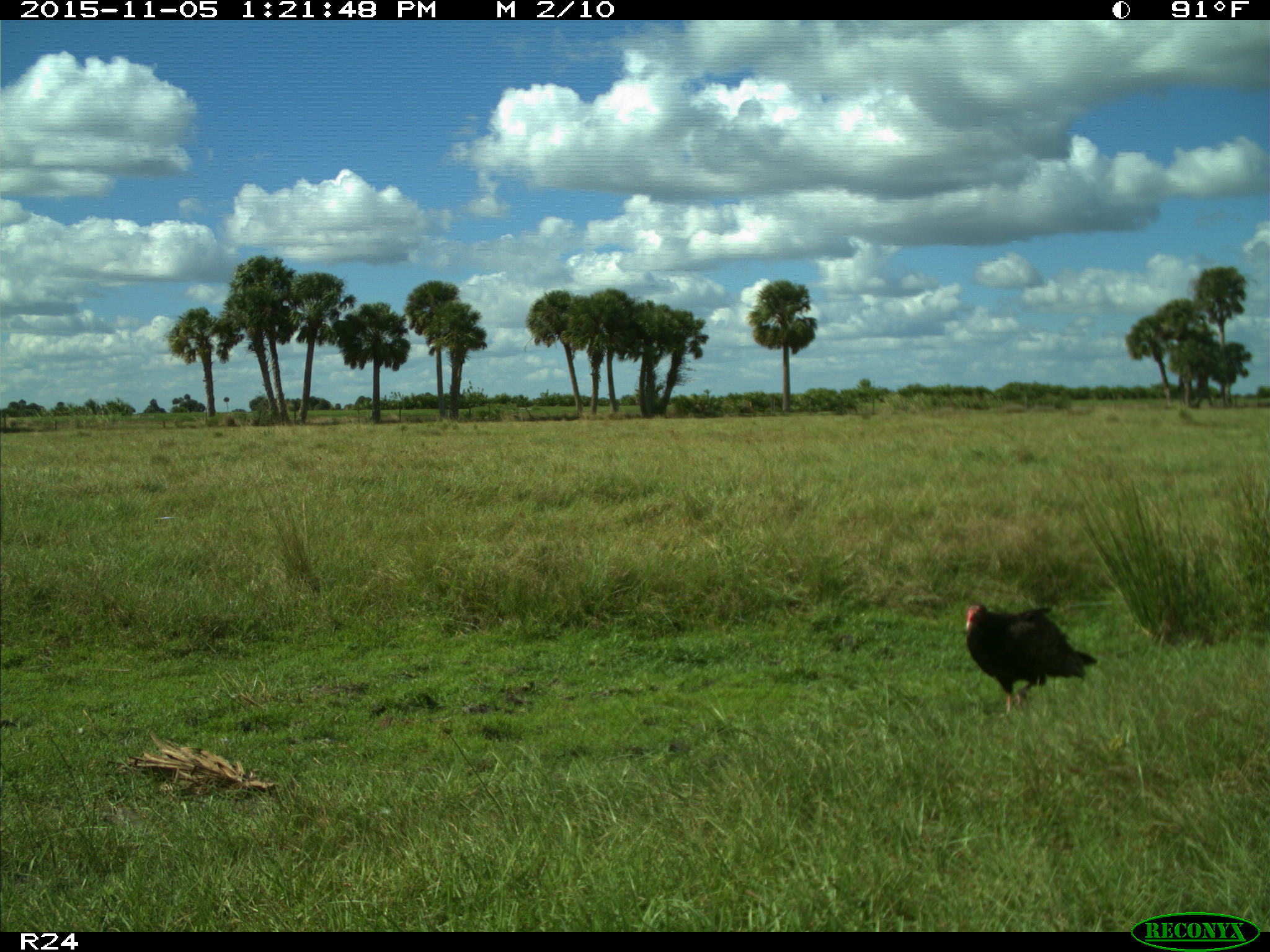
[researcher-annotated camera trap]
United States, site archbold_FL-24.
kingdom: Animalia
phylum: Chordata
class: Aves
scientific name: Aves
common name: birds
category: unidentified bird